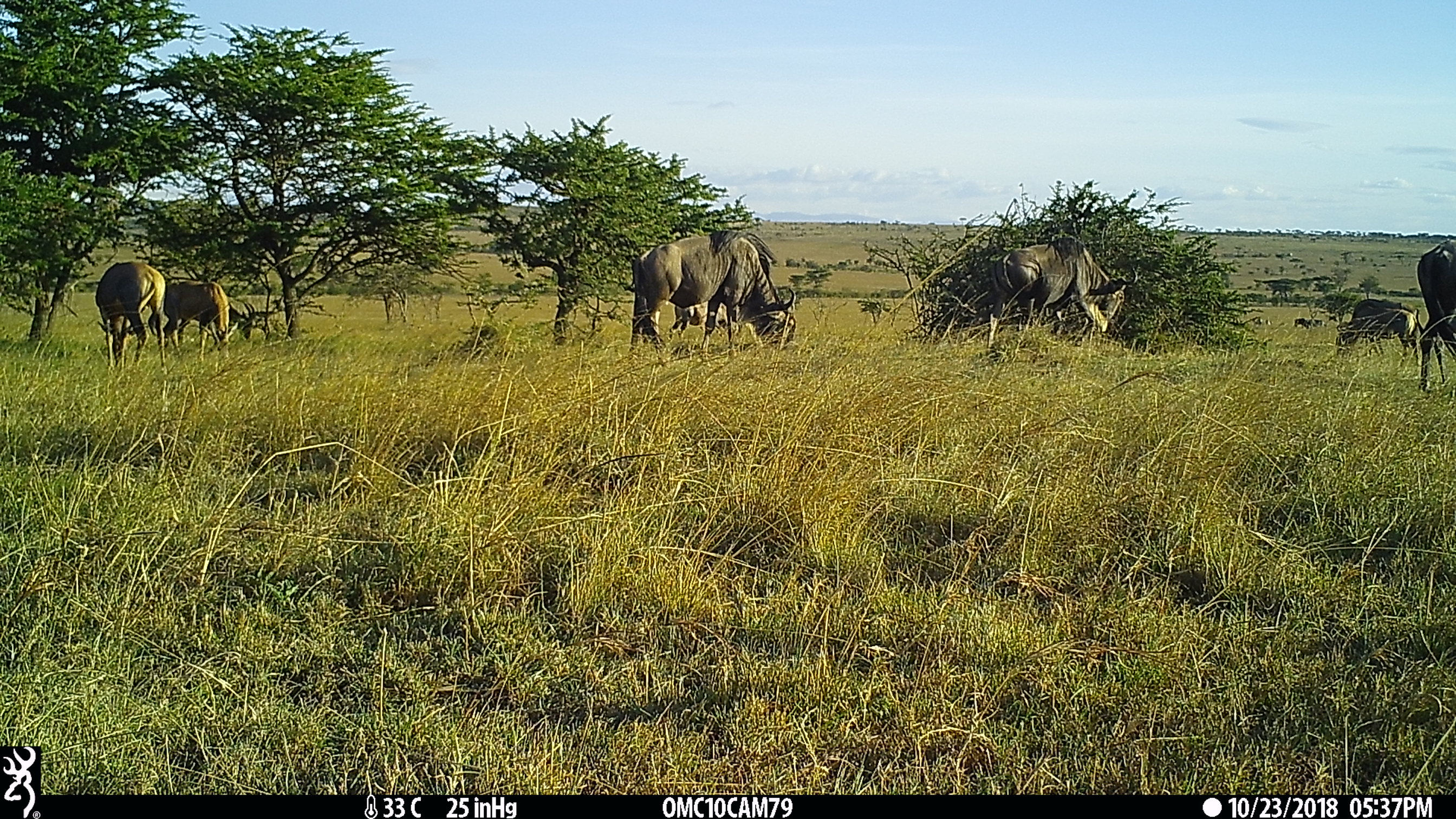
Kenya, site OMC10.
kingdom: Animalia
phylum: Chordata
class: Mammalia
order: Artiodactyla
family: Bovidae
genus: Damaliscus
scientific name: Damaliscus lunatus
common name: topi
Topi (Damaliscus lunatus).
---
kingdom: Animalia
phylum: Chordata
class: Mammalia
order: Artiodactyla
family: Bovidae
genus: Connochaetes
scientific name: Connochaetes taurinus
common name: blue wildebeest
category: wildebeest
Wildebeest (blue wildebeest) (Connochaetes taurinus).